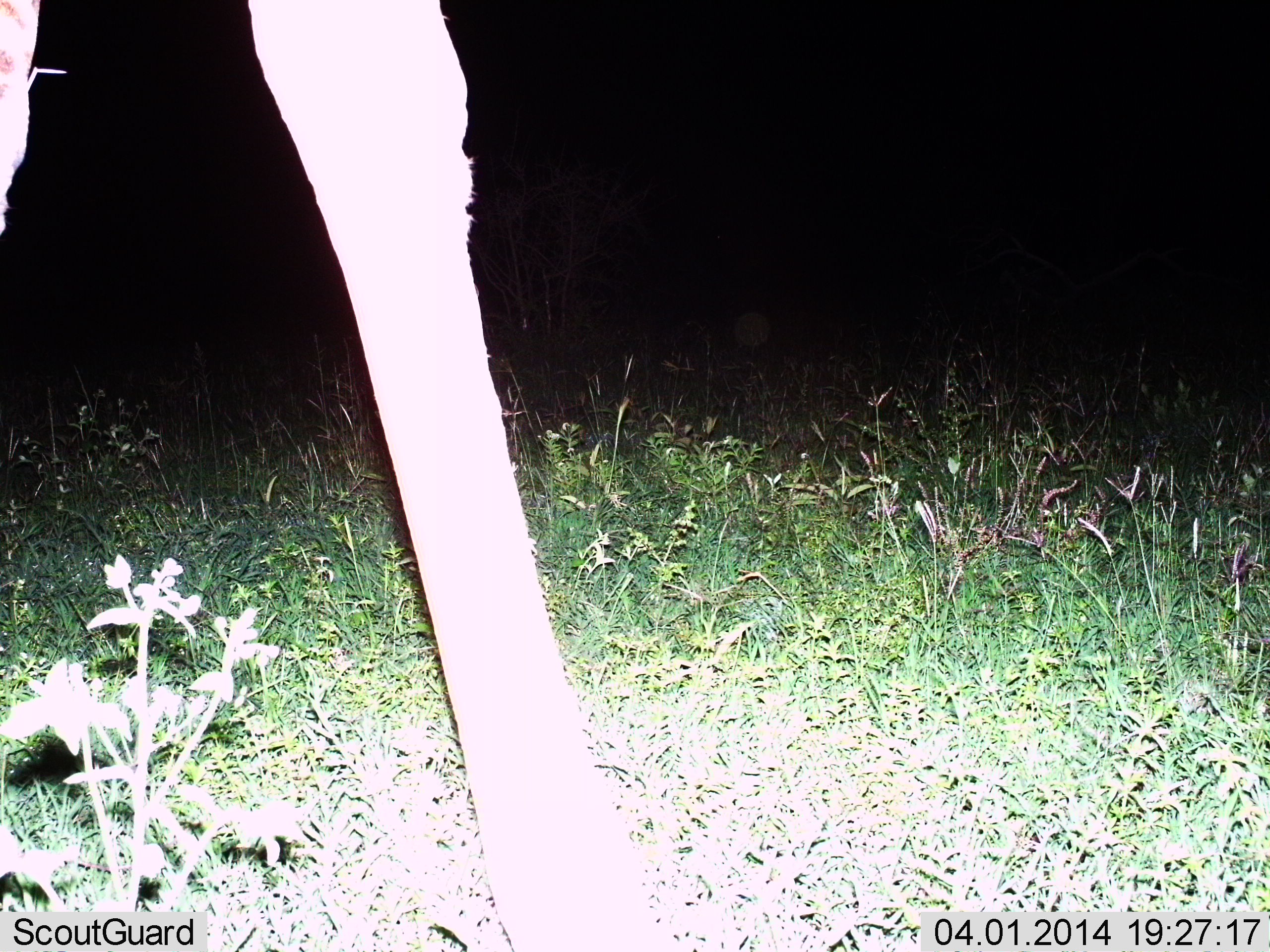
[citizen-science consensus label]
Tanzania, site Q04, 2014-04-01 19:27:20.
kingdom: Animalia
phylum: Chordata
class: Mammalia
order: Artiodactyla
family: Giraffidae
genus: Giraffa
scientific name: Giraffa camelopardalis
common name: giraffe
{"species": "giraffe (Giraffa camelopardalis)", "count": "1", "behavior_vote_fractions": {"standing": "70%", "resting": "0%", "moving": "30%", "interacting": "0%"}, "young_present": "0%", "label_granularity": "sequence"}